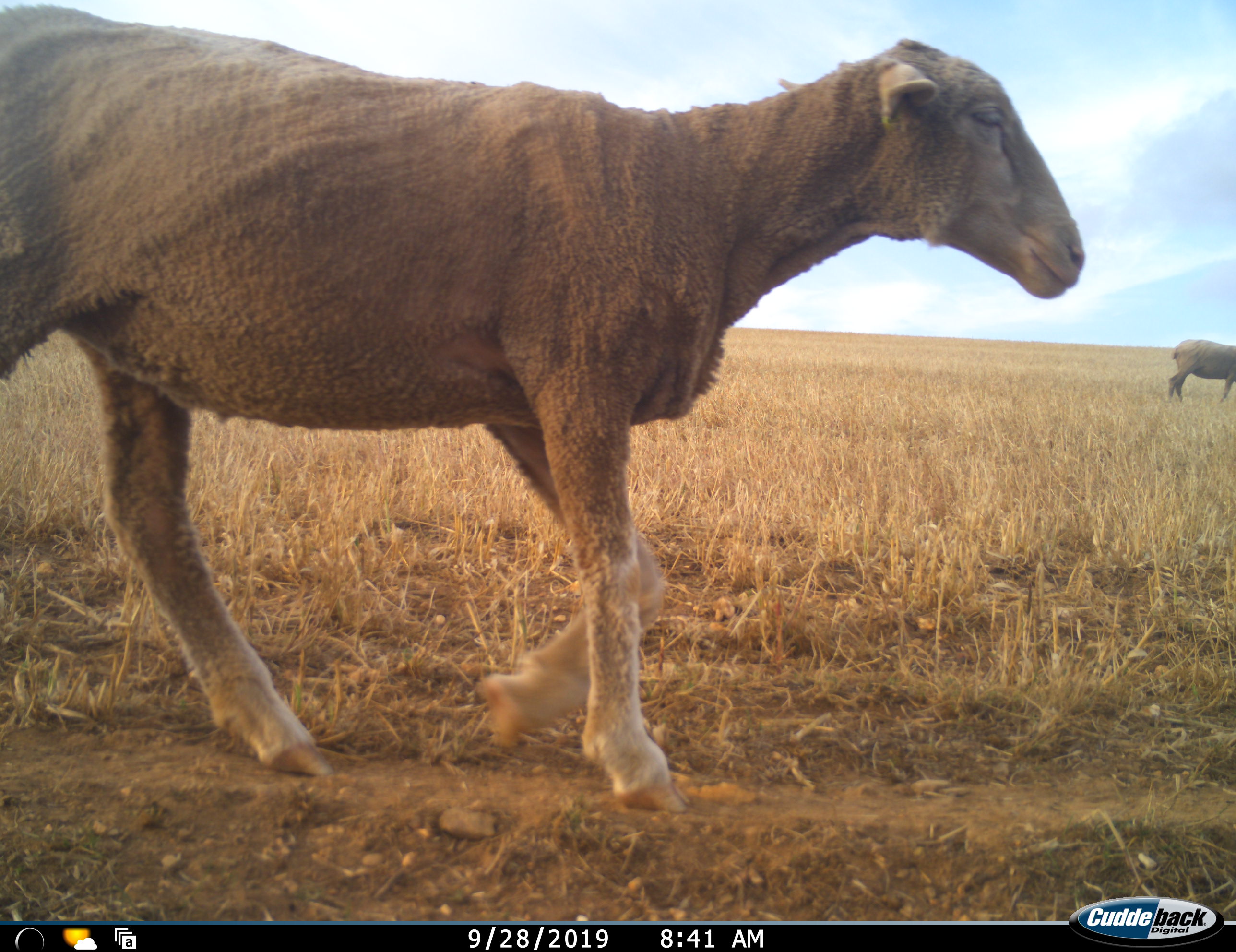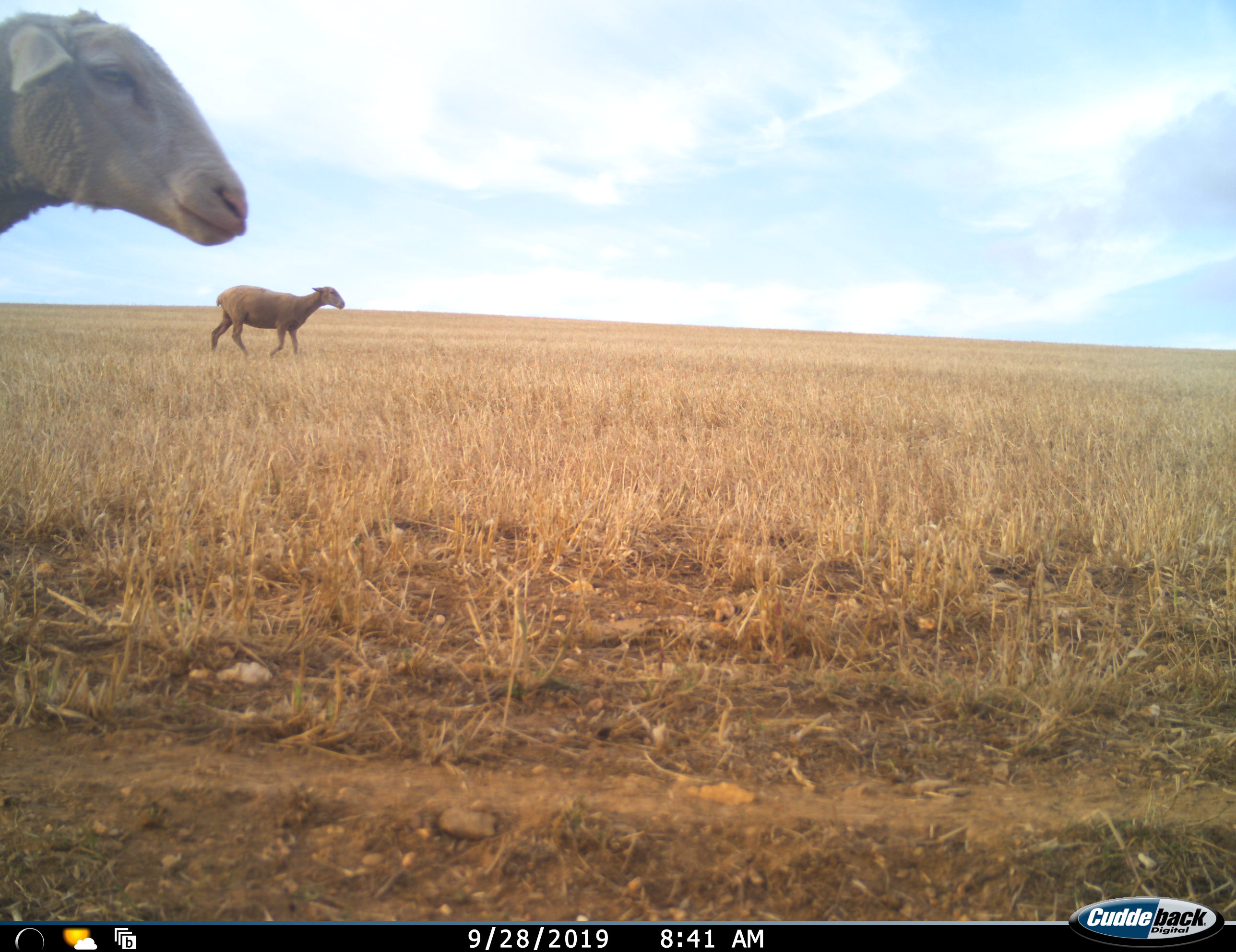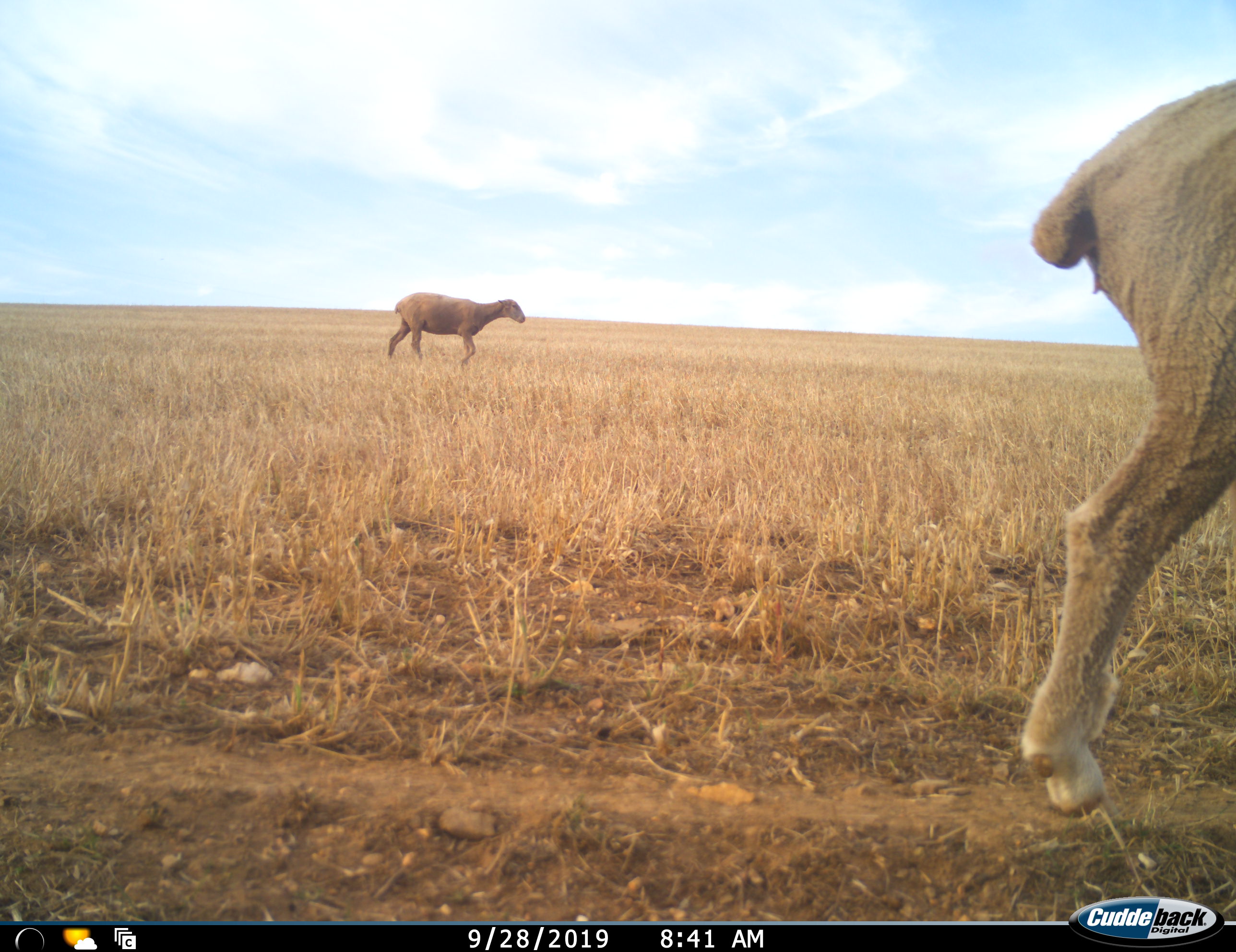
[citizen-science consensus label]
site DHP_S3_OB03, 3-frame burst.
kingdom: Animalia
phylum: Chordata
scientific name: Vertebrata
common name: domestic animal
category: domesticanimal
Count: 3.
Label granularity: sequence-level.